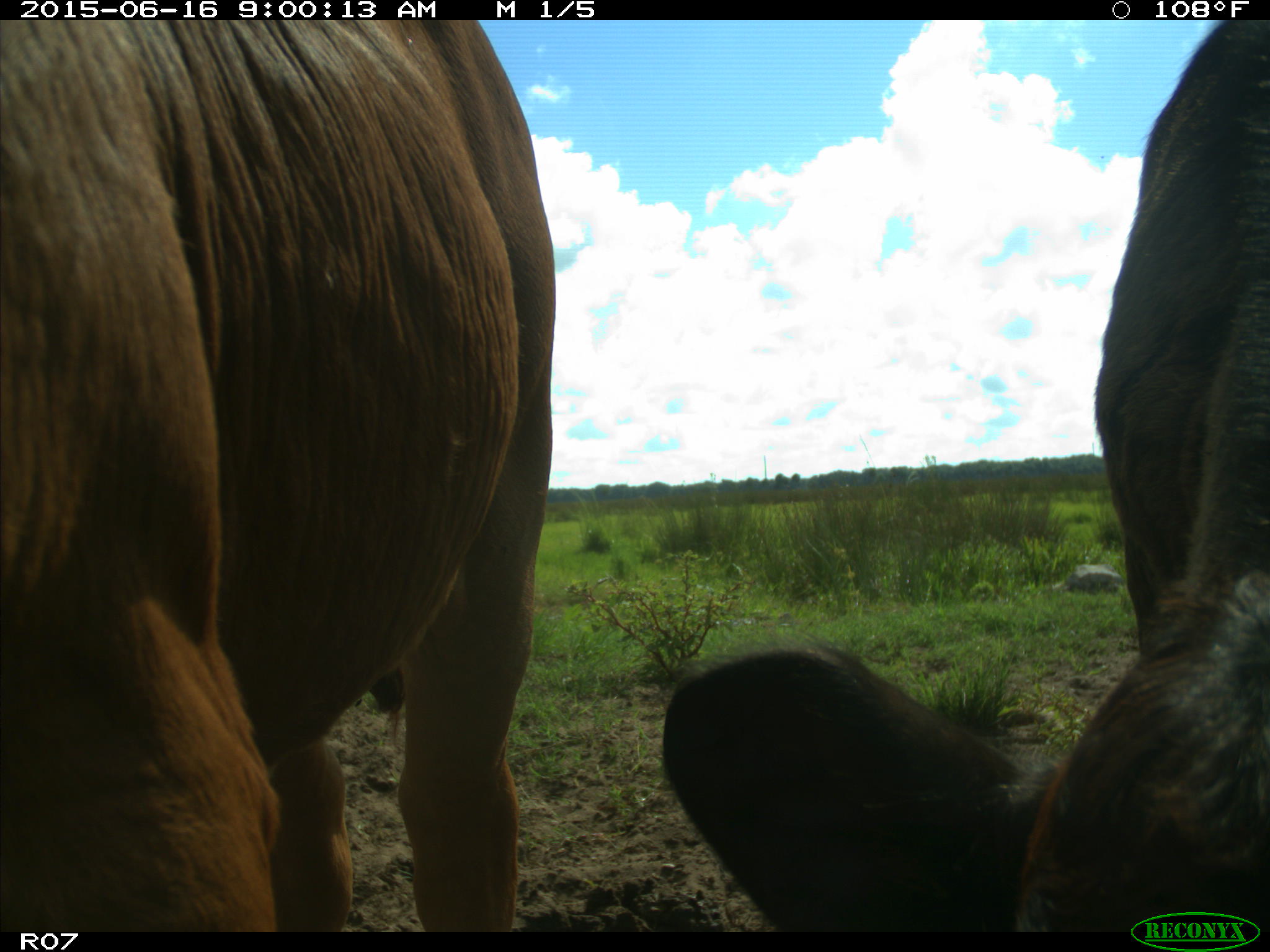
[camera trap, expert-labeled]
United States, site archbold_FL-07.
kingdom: Animalia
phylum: Chordata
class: Mammalia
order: Artiodactyla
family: Bovidae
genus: Bos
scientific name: Bos taurus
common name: domestic cow